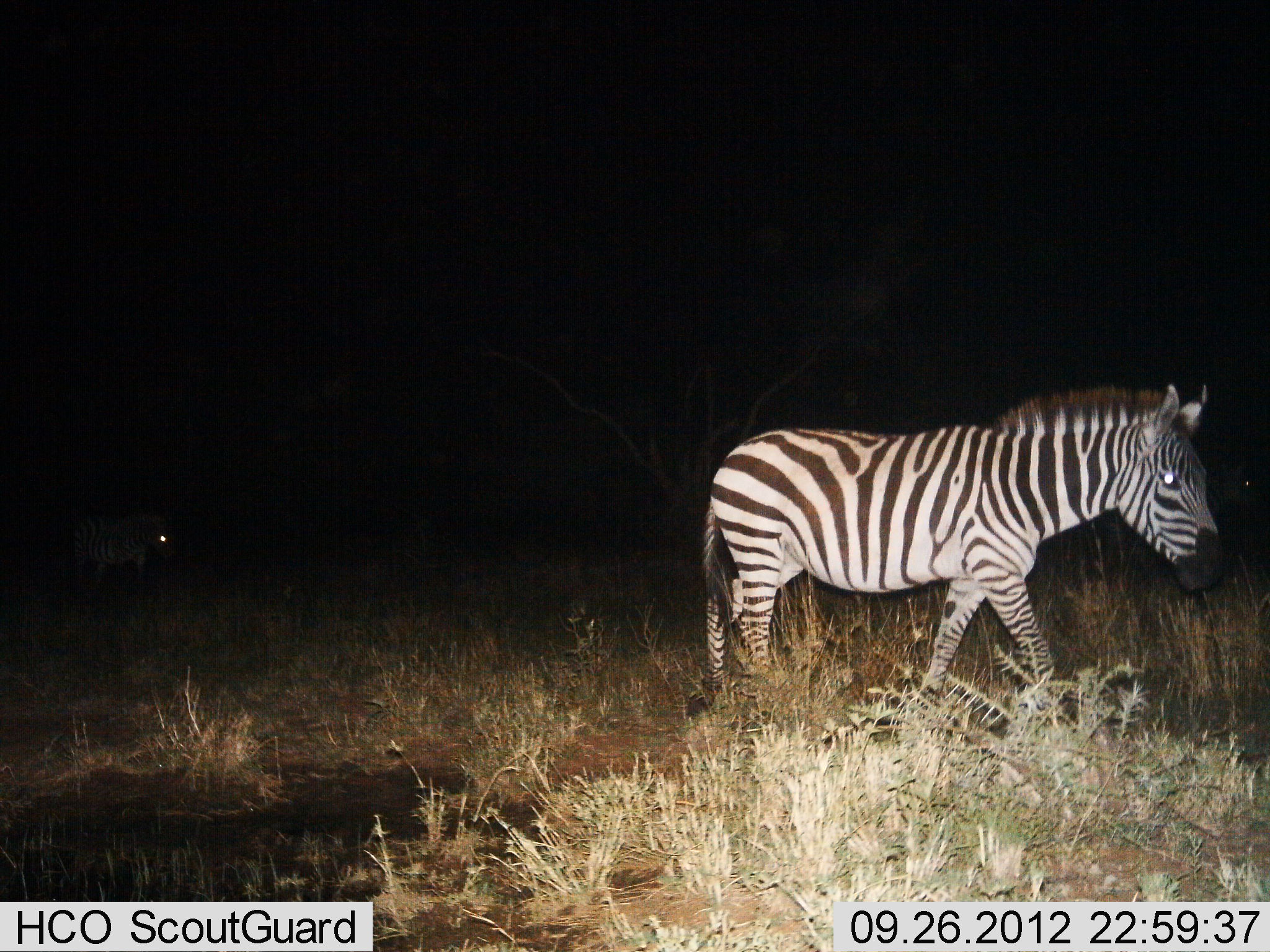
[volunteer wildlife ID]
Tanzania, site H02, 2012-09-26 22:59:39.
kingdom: Animalia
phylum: Chordata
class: Mammalia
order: Perissodactyla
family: Equidae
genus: Equus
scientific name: Equus quagga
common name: plains zebra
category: zebra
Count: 2.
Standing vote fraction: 10%.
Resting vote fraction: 0%.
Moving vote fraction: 100%.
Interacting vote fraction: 0%.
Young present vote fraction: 0%.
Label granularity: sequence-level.